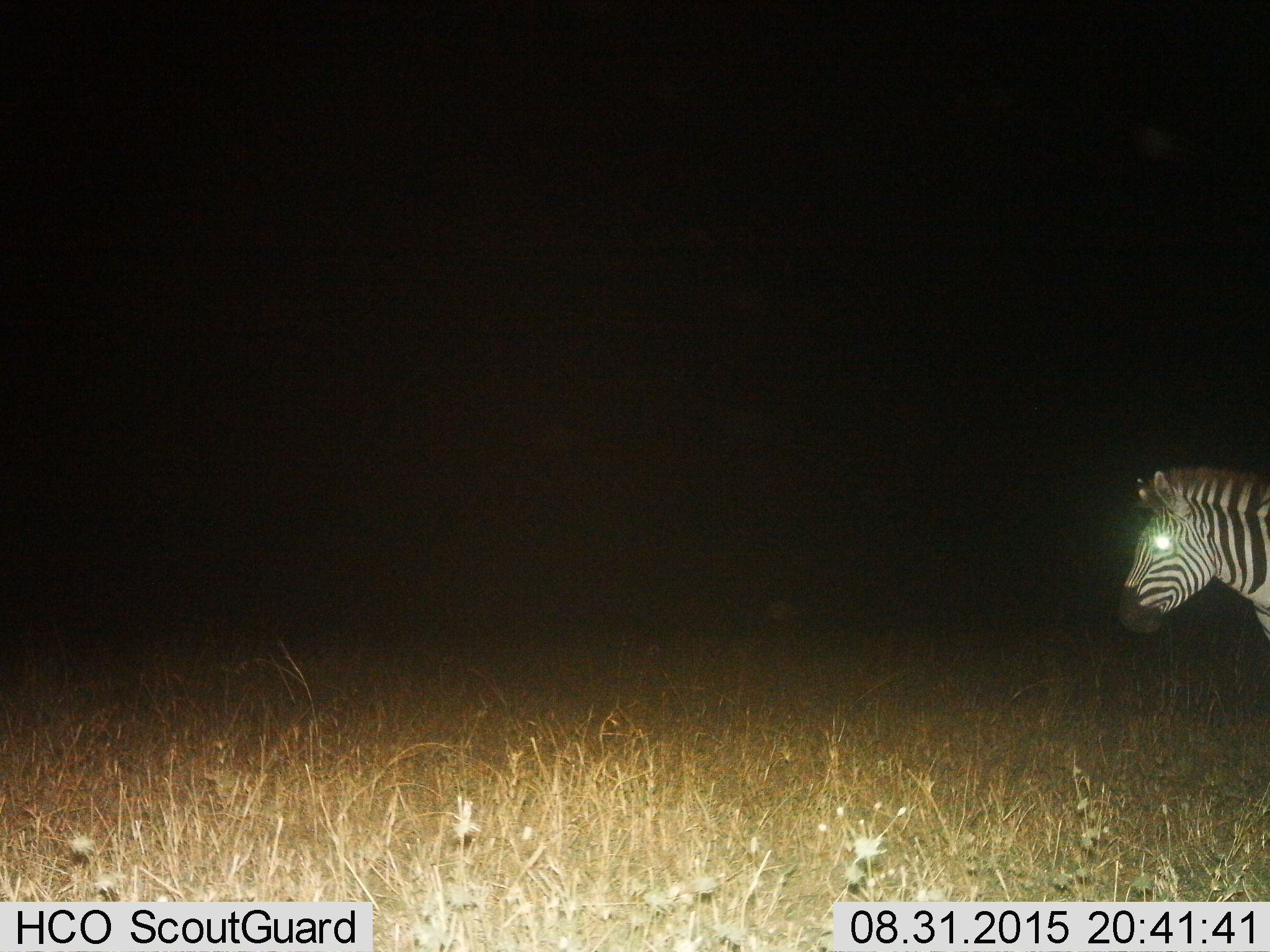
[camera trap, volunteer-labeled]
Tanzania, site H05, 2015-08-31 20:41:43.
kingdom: Animalia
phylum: Chordata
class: Mammalia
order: Perissodactyla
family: Equidae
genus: Equus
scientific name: Equus quagga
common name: plains zebra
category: zebra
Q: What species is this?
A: Zebra (plains zebra) (Equus quagga).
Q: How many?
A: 1.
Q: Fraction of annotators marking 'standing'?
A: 80%.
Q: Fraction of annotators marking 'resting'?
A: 0%.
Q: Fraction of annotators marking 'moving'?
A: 20%.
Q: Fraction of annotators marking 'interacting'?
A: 0%.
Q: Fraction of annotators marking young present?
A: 0%.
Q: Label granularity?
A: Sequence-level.